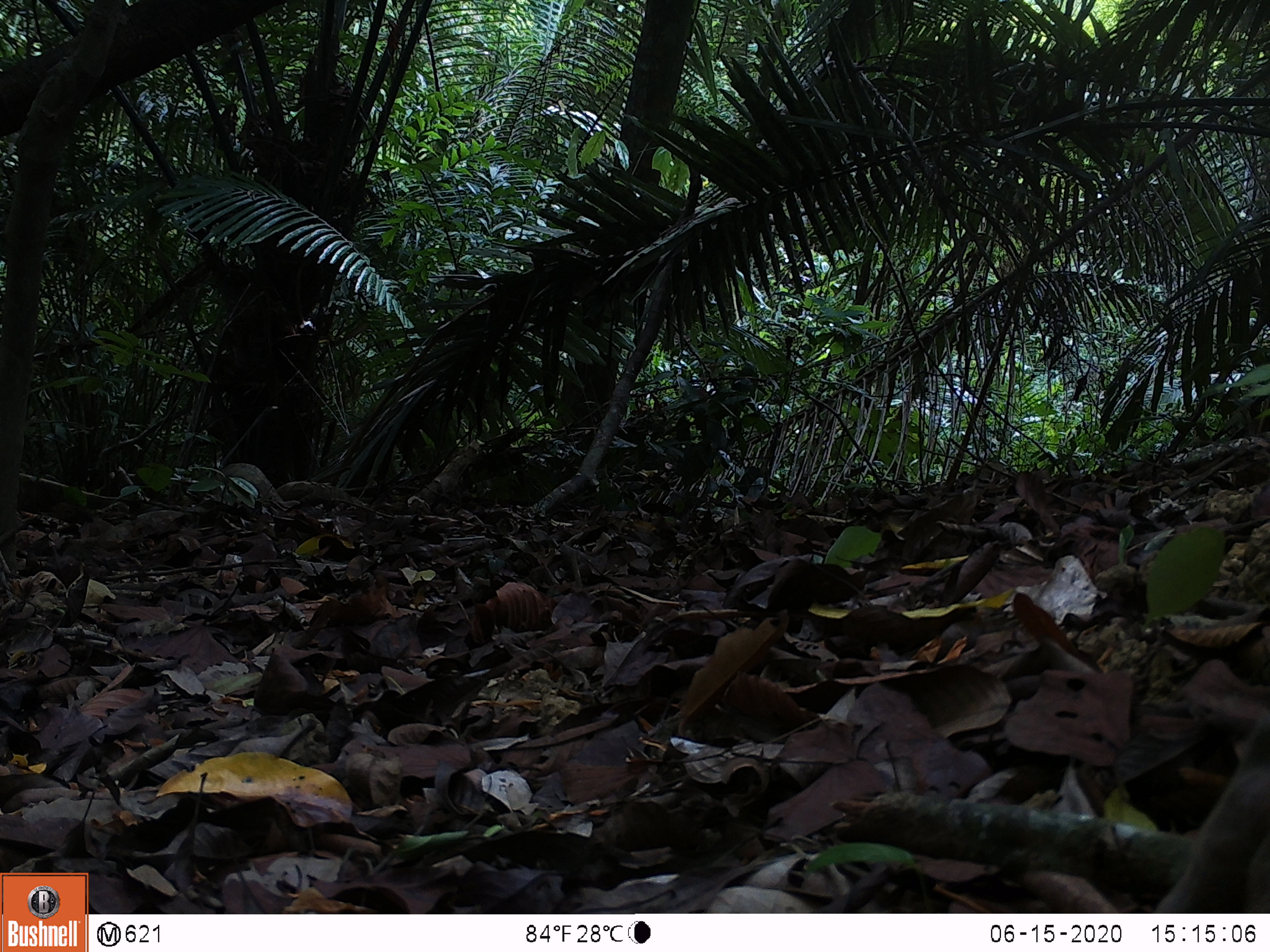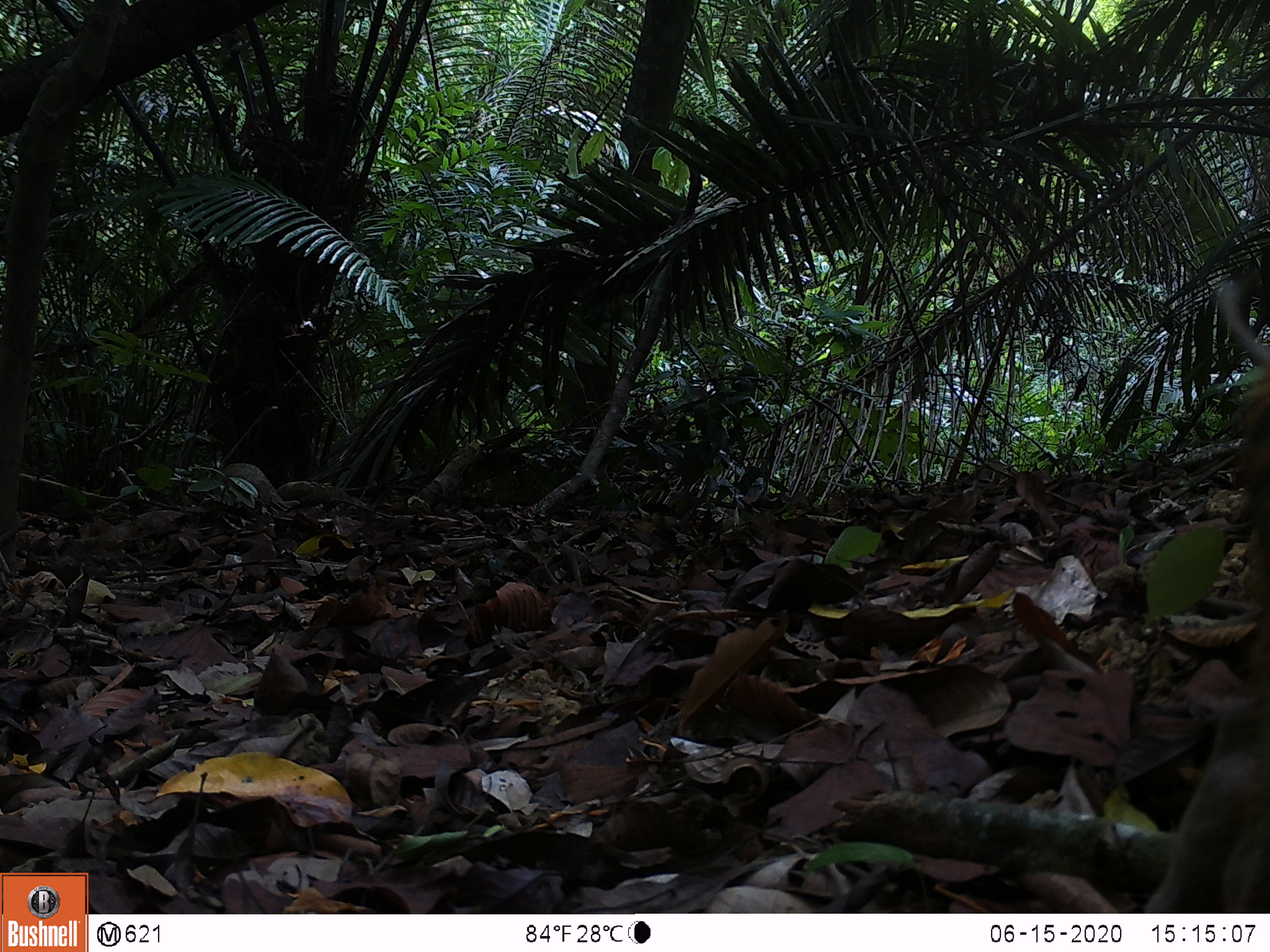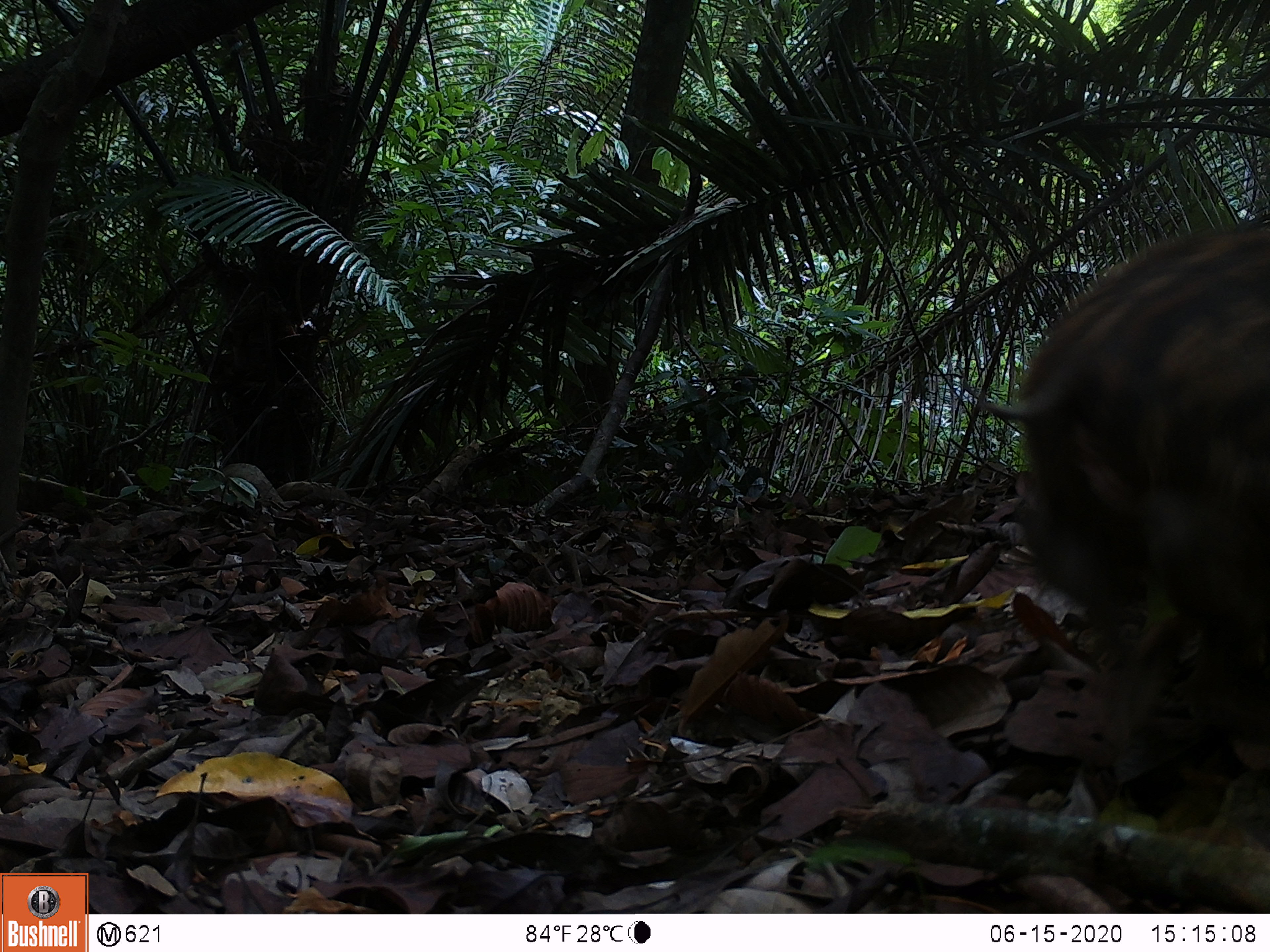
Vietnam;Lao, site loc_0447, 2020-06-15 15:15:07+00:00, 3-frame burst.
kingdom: Animalia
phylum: Chordata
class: Mammalia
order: Artiodactyla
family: Suidae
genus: Sus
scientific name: Sus scrofa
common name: eurasian wild pig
Eurasian wild pig (Sus scrofa). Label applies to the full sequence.